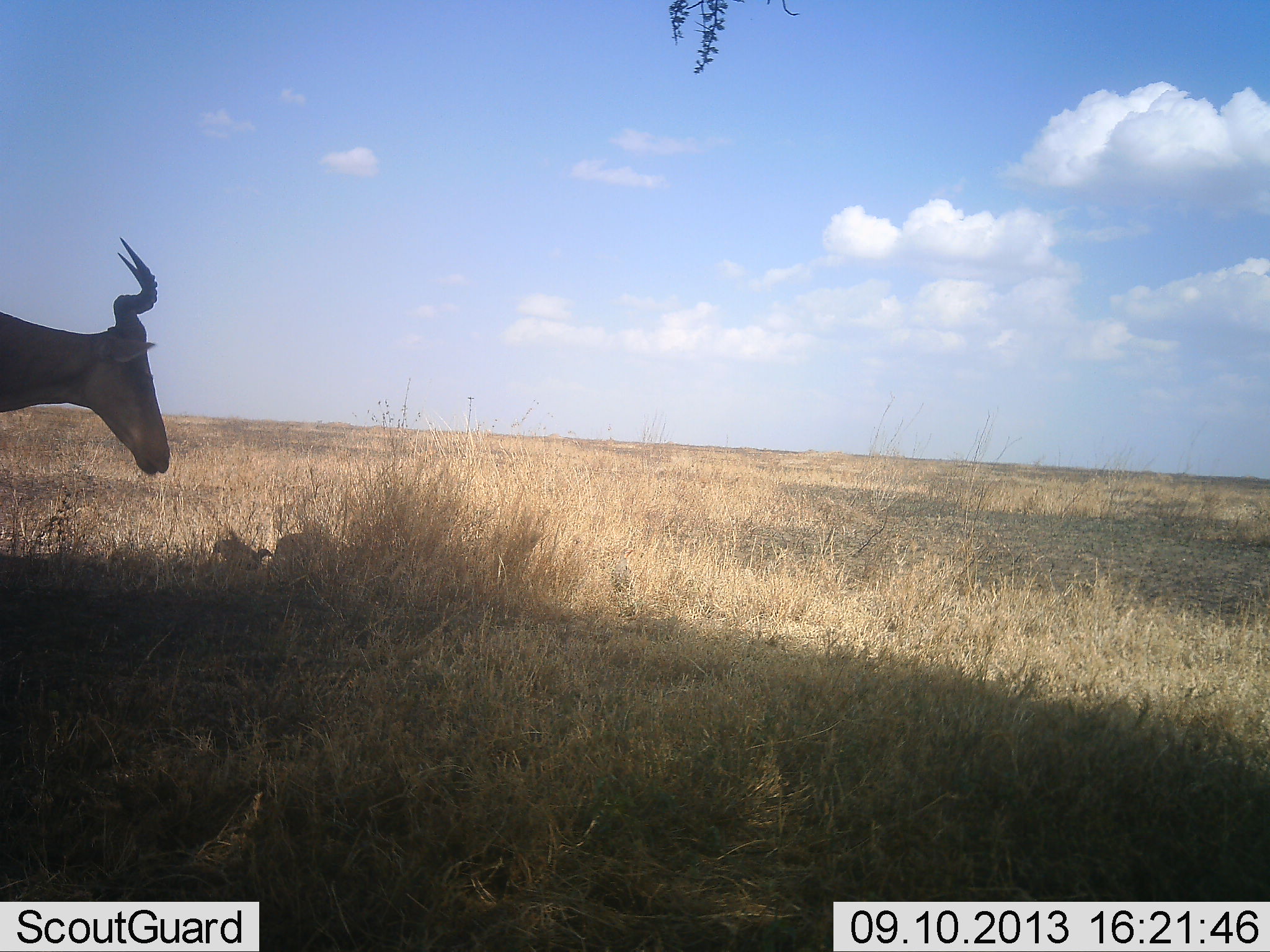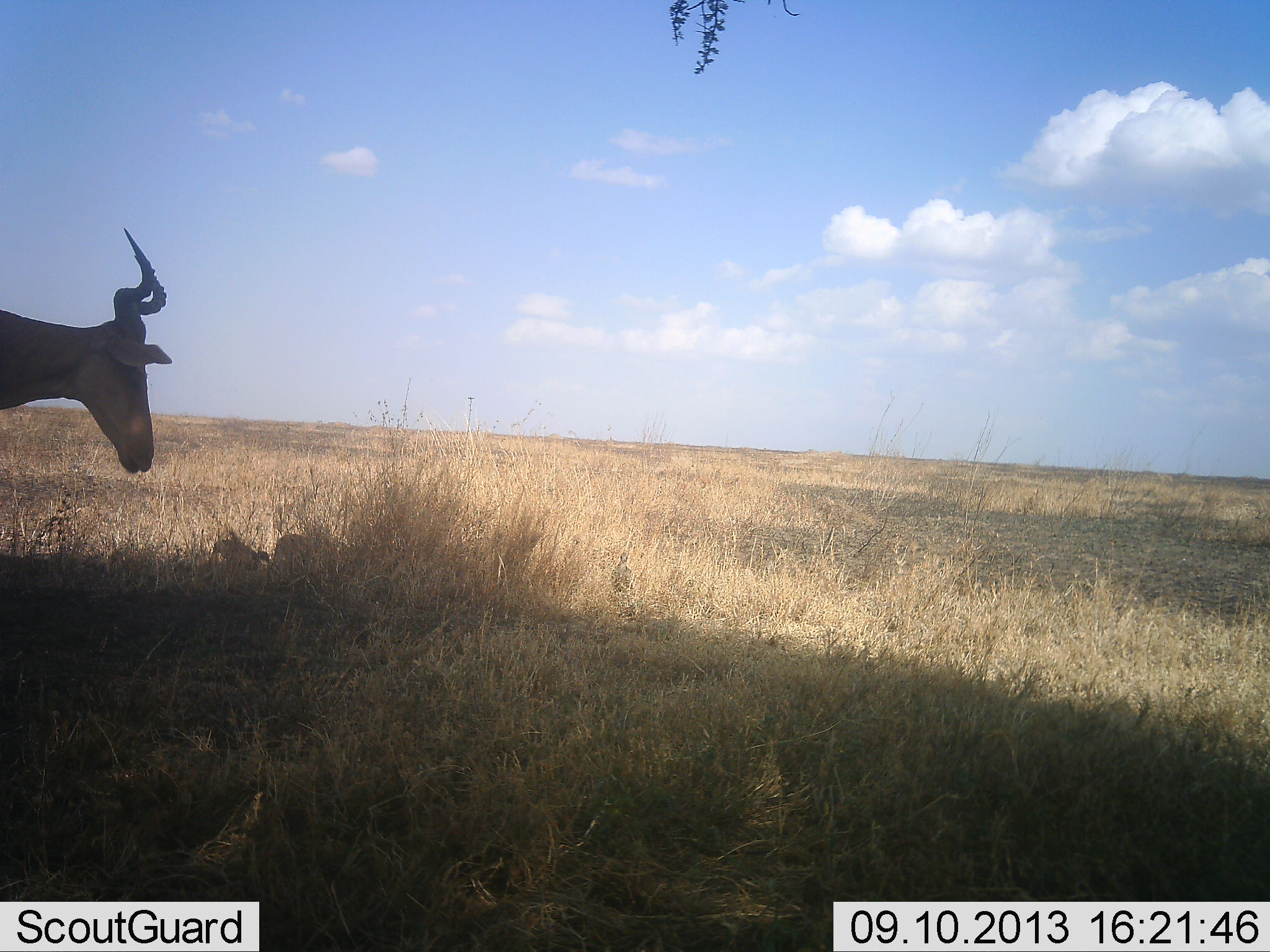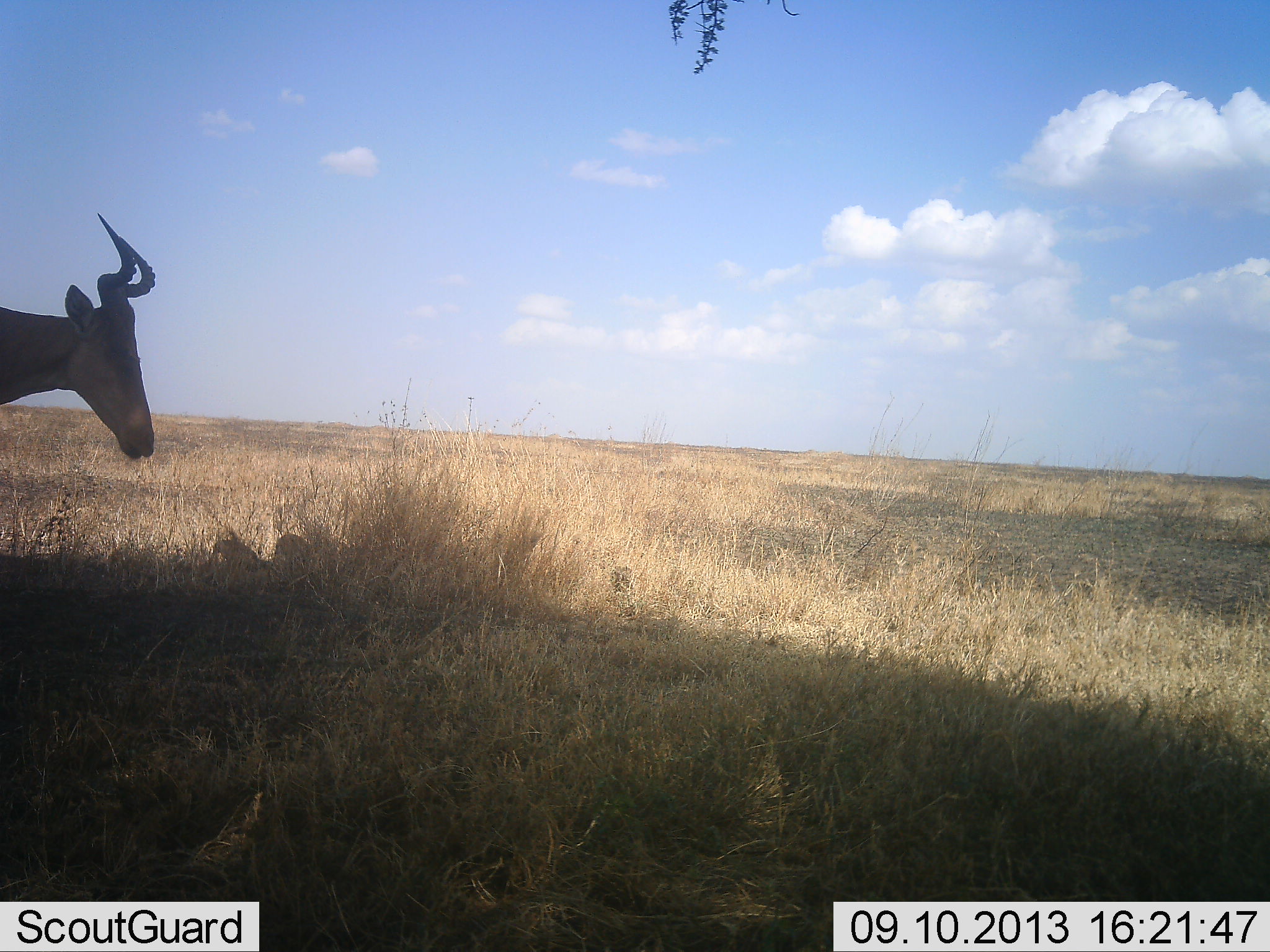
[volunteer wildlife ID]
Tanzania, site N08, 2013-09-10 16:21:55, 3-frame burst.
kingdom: Animalia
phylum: Chordata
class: Aves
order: Galliformes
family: Numididae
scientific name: Numididae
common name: guinea fowl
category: guineafowl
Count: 3.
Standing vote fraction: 62%.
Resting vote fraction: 0%.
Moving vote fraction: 25%.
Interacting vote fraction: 0%.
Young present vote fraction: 12%.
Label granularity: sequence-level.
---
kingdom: Animalia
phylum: Chordata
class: Mammalia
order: Artiodactyla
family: Bovidae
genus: Alcelaphus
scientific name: Alcelaphus buselaphus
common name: hartebeest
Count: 1.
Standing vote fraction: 95%.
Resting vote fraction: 0%.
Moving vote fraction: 9%.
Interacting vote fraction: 0%.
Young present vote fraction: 0%.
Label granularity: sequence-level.